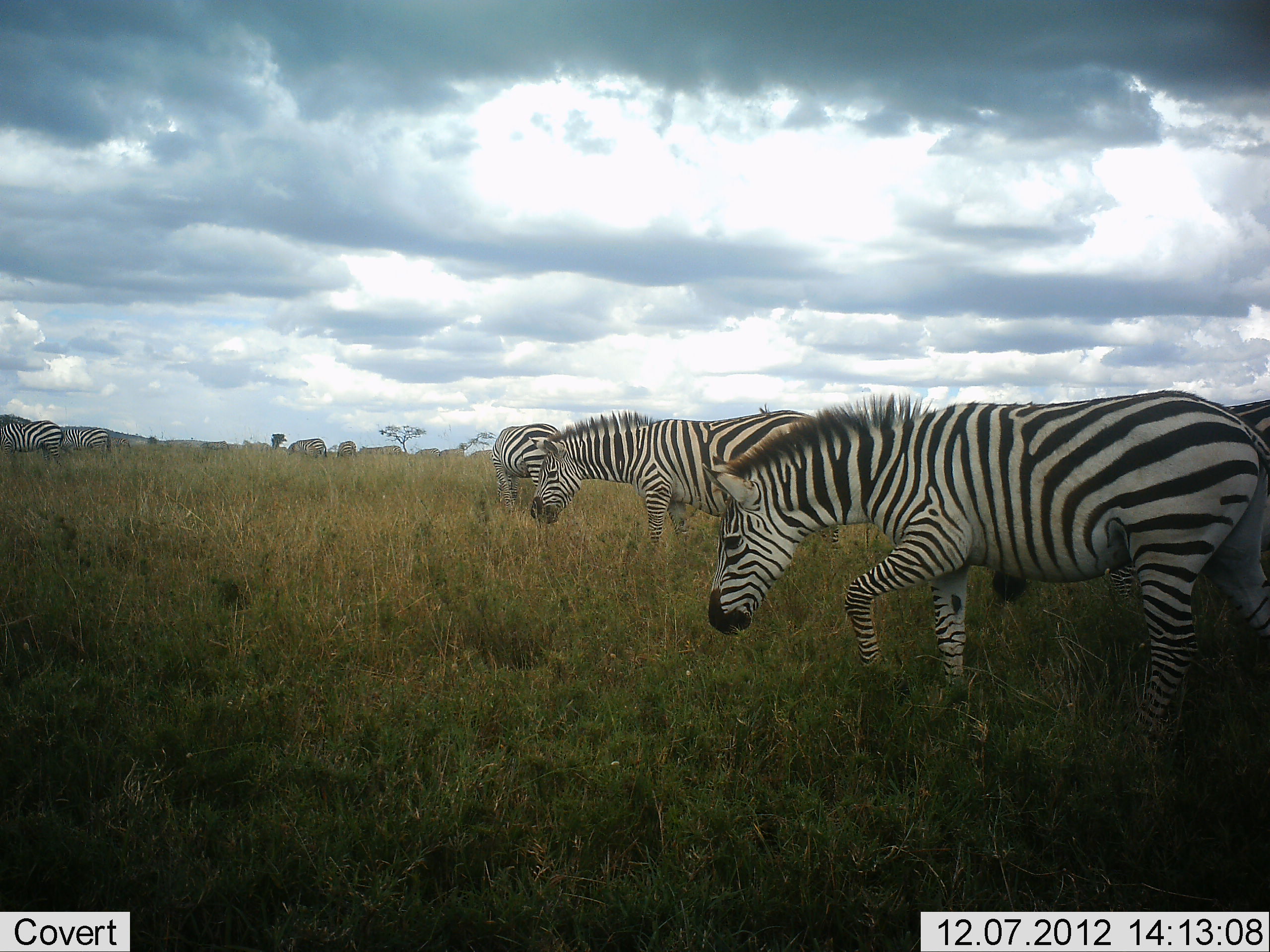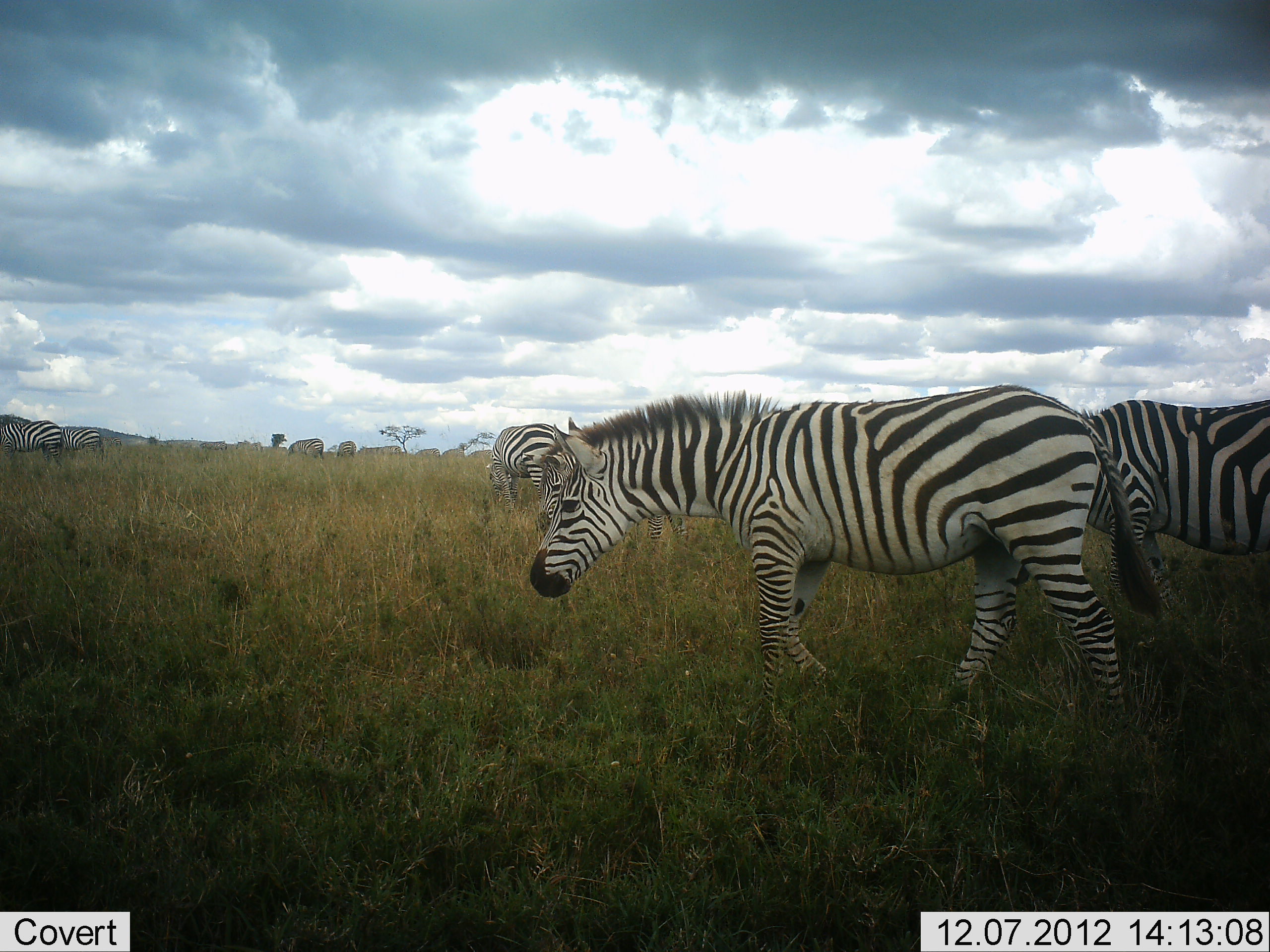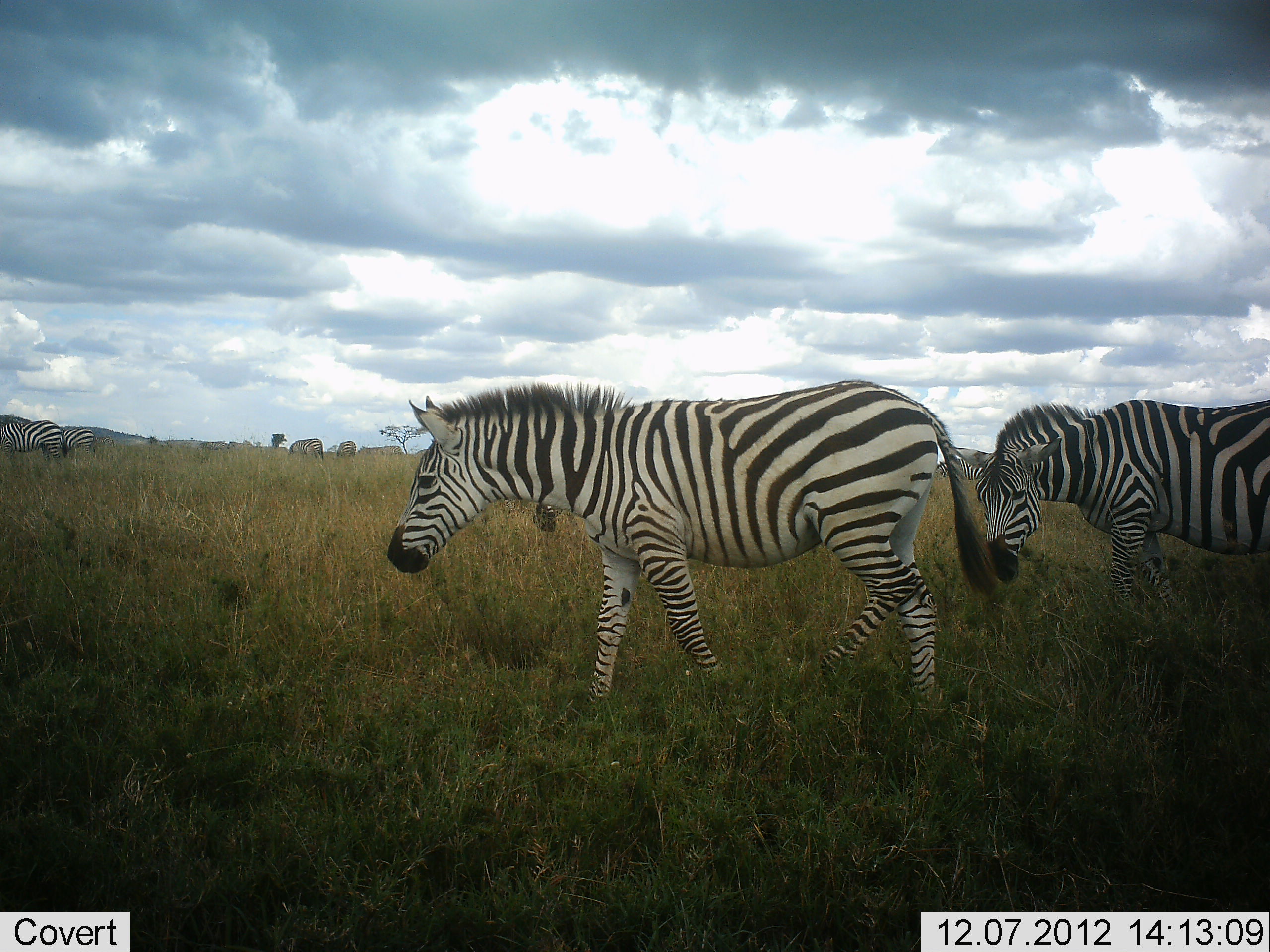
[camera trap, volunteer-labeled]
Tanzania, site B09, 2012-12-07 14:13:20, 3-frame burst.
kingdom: Animalia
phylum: Chordata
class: Mammalia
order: Perissodactyla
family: Equidae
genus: Equus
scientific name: Equus quagga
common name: plains zebra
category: zebra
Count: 7.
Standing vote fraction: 60%.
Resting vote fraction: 0%.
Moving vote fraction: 90%.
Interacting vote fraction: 0%.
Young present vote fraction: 0%.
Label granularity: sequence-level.